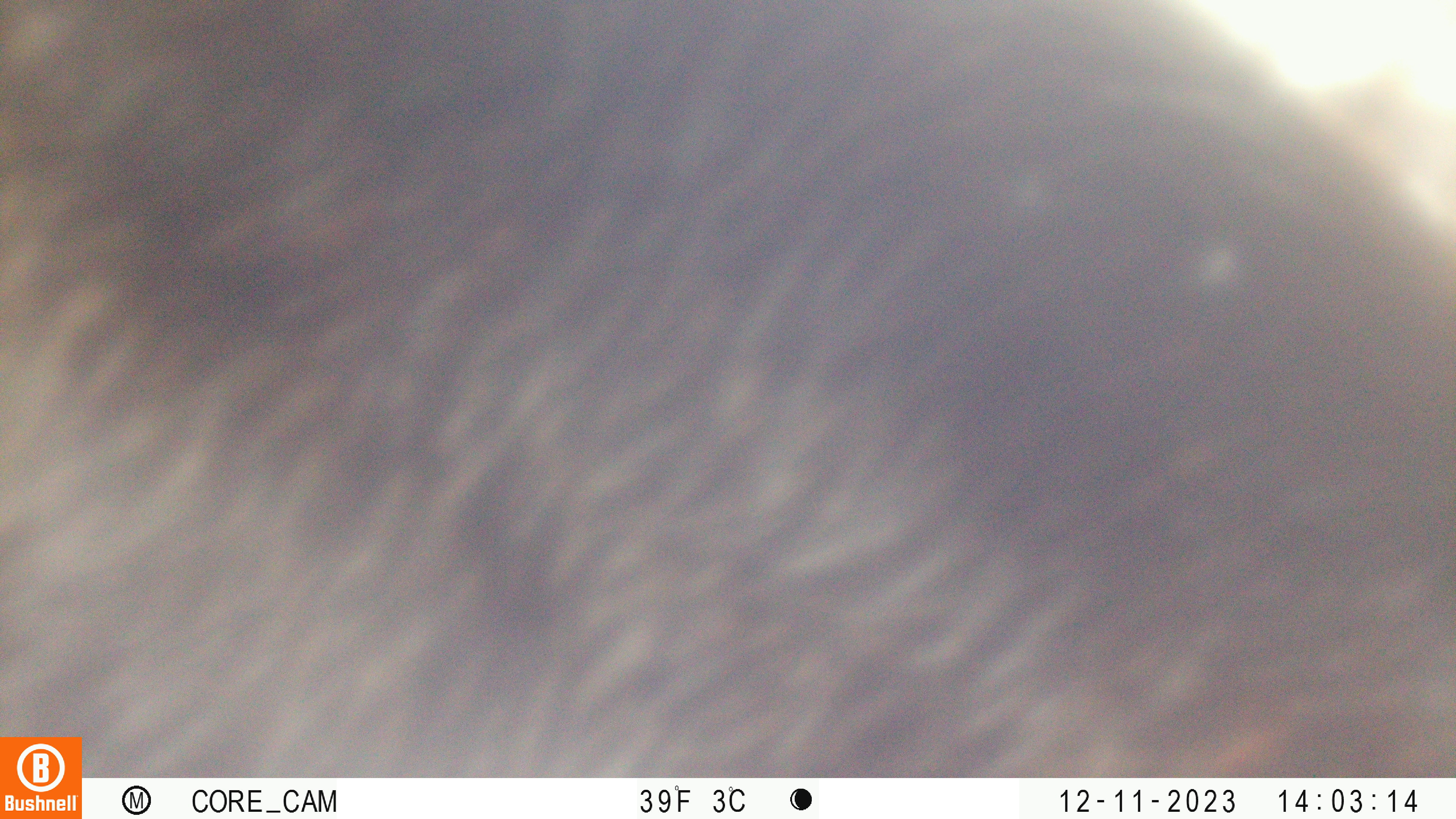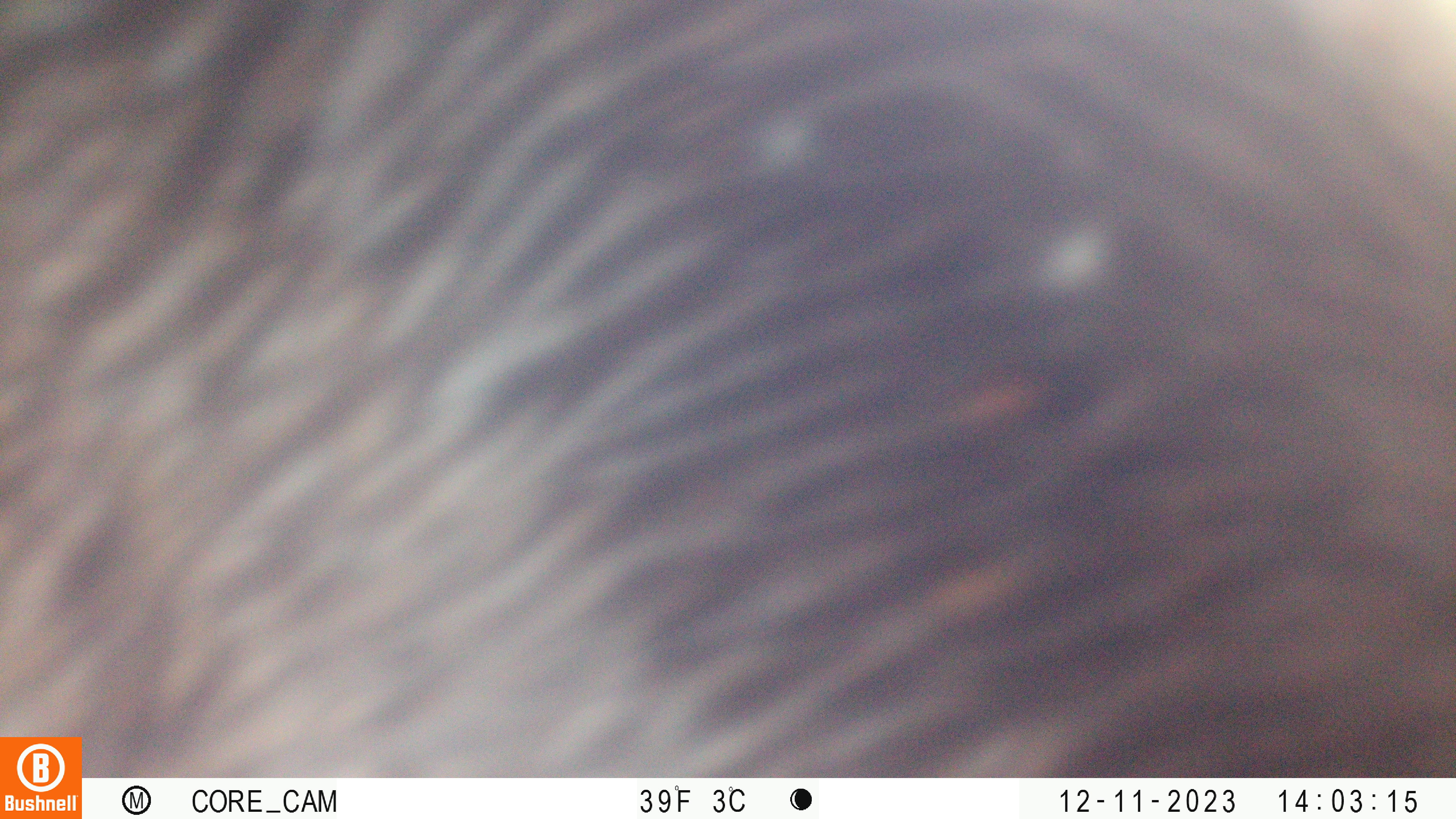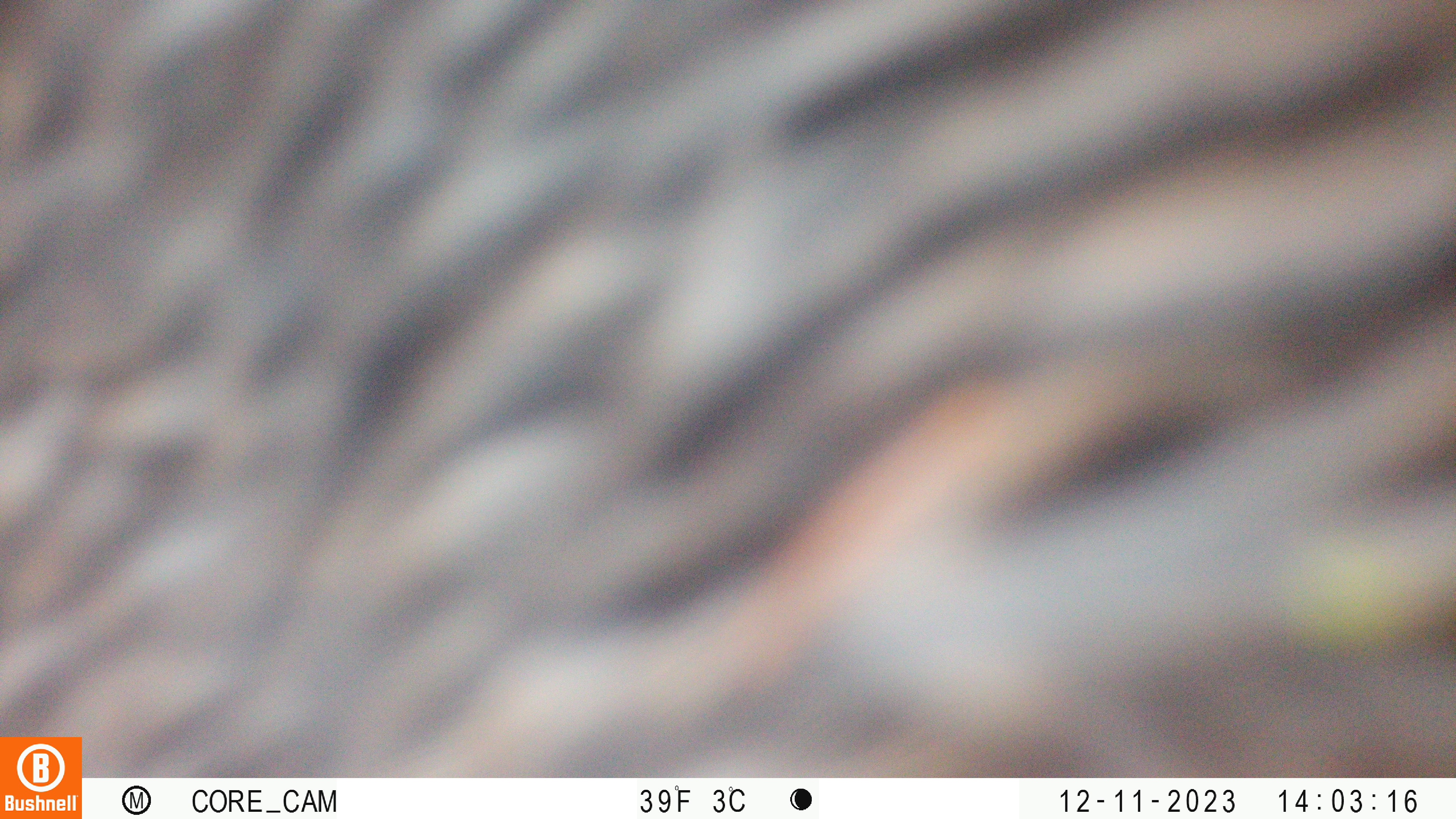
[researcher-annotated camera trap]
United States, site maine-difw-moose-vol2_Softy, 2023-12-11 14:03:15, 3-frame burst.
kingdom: Animalia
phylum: Chordata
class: Mammalia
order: Artiodactyla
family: Cervidae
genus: Alces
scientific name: Alces alces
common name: moose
Moose (Alces alces).